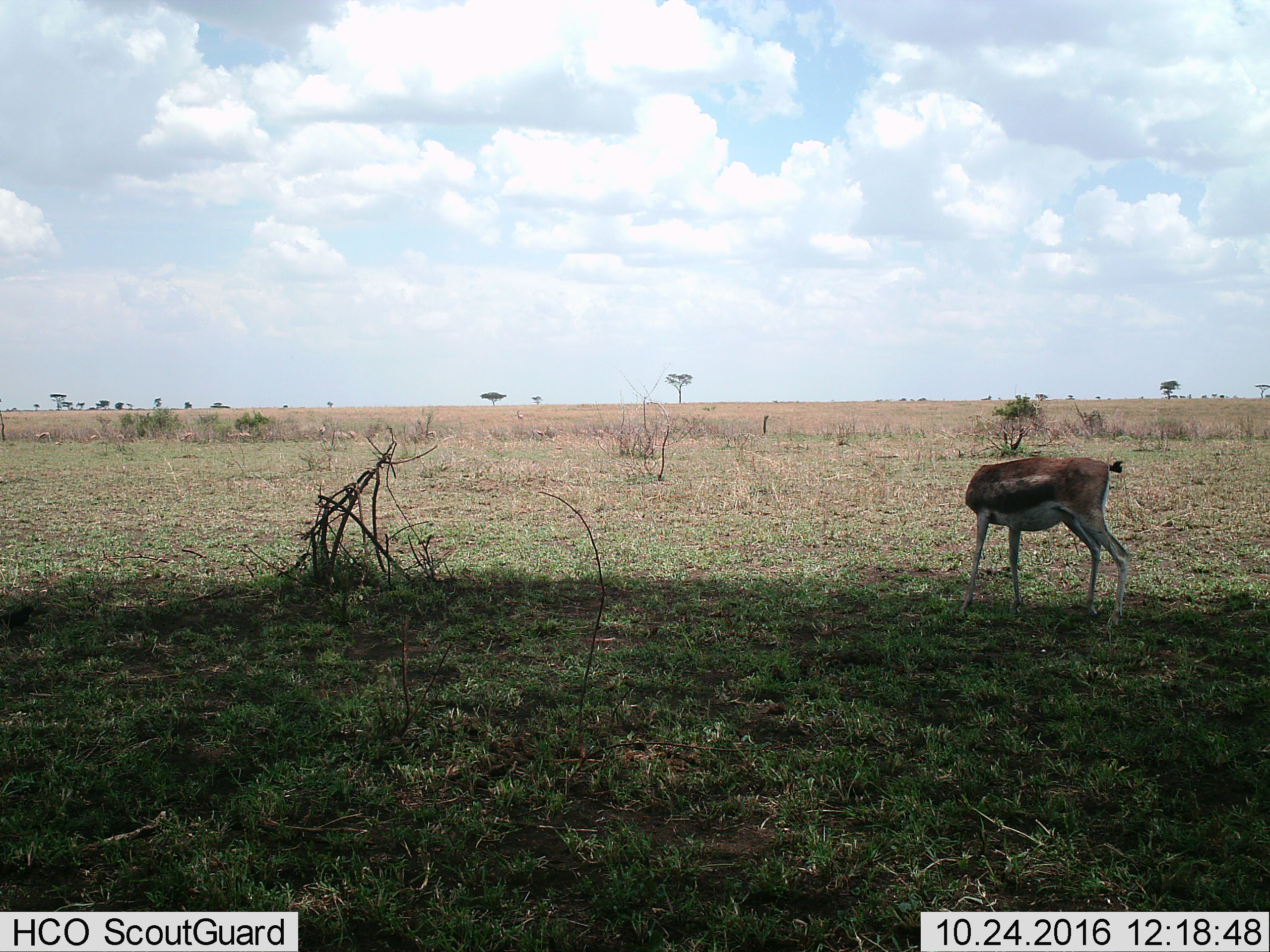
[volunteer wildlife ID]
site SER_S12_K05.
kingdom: Animalia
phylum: Chordata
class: Mammalia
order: Artiodactyla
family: Bovidae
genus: Eudorcas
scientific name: Eudorcas thomsonii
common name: thomson's gazelle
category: gazellethomsons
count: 11-50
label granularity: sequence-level